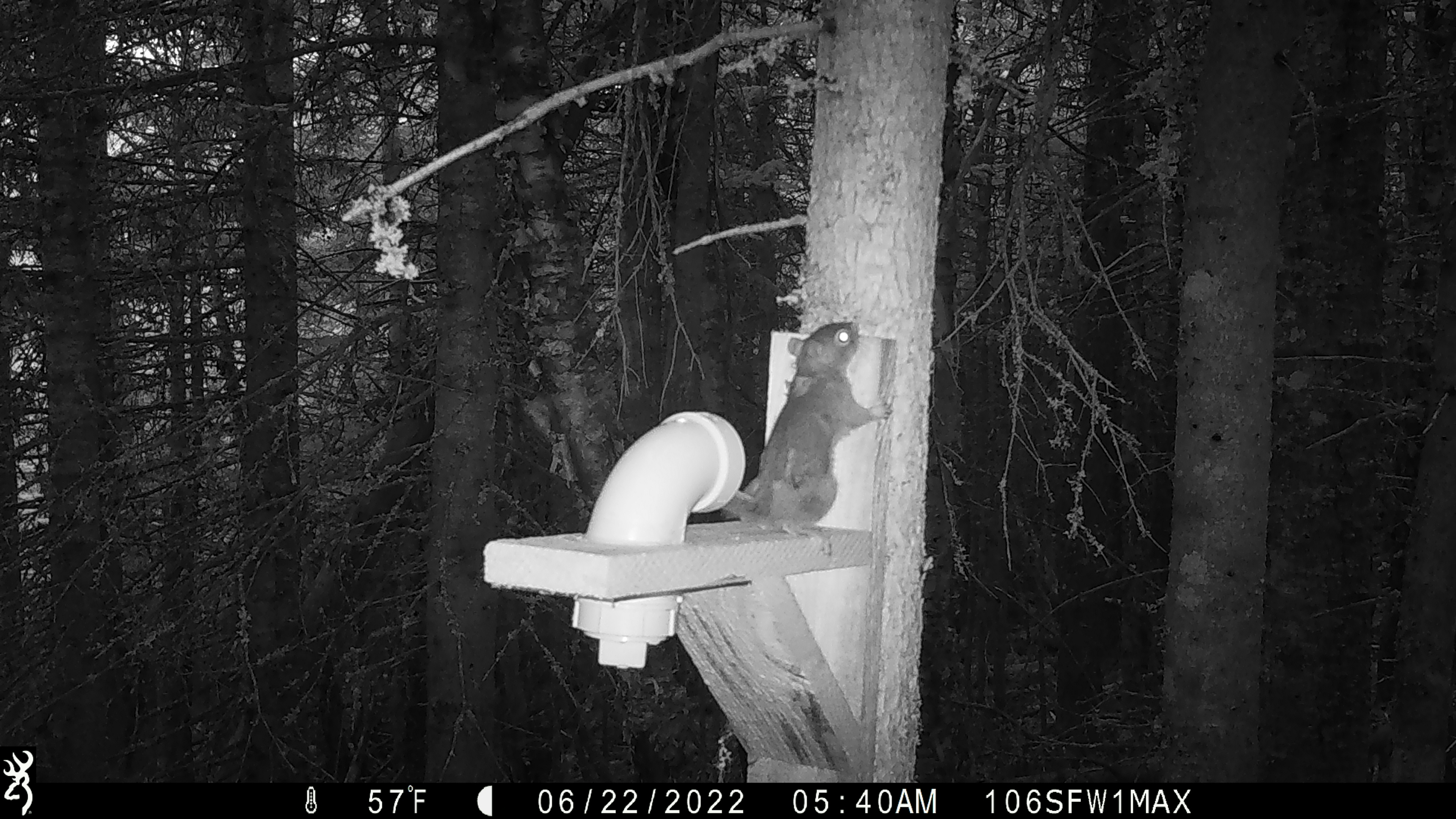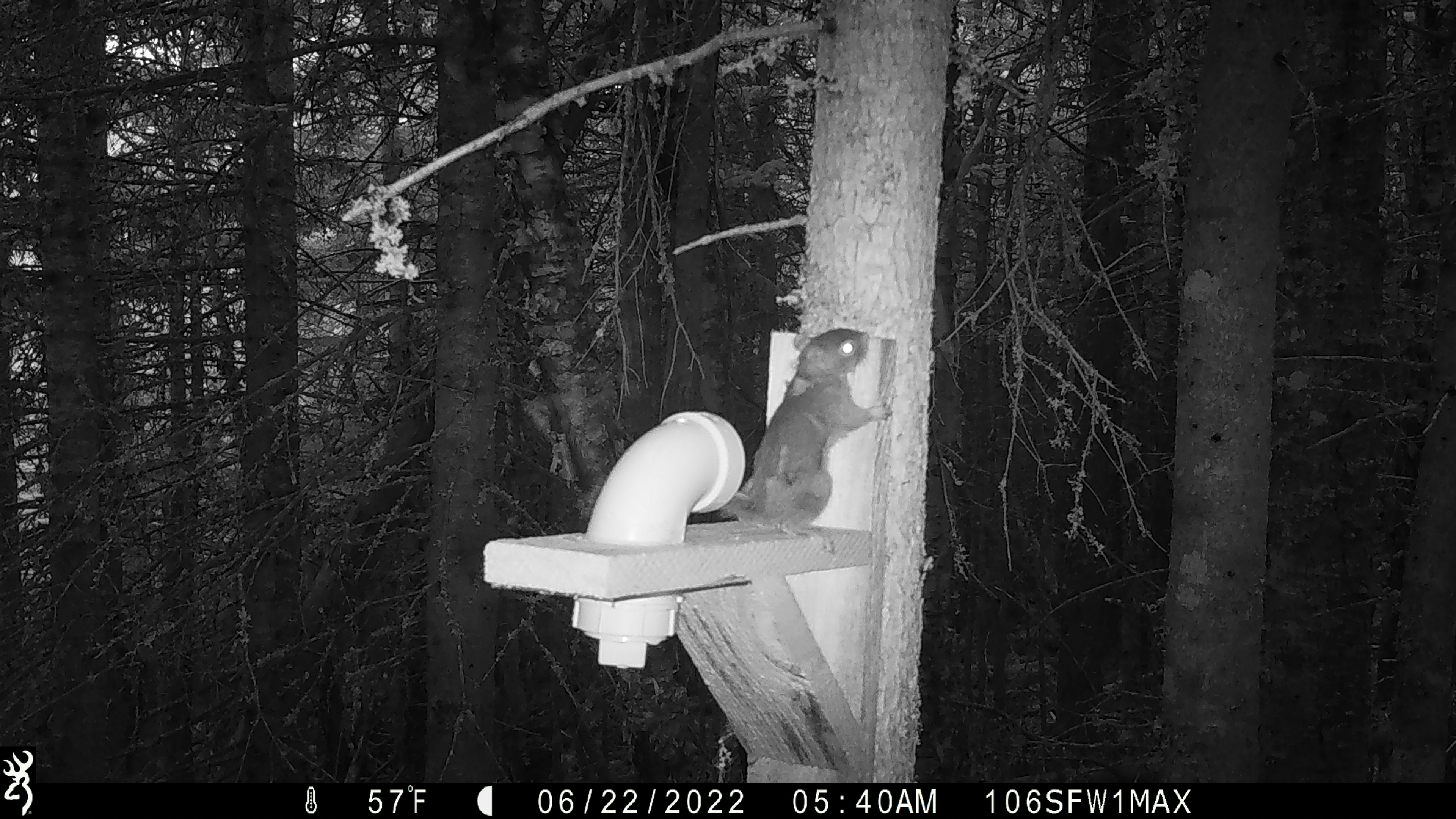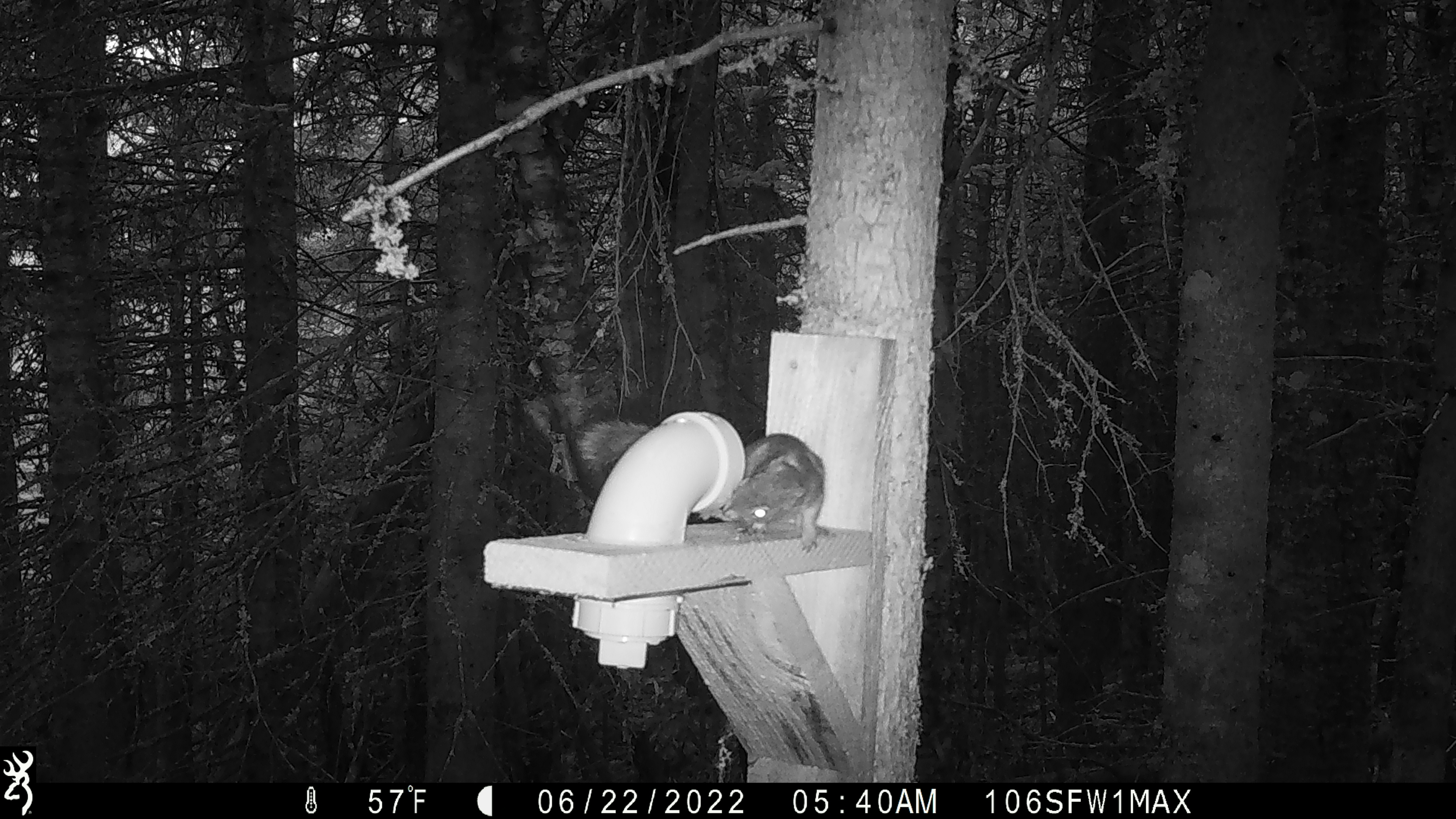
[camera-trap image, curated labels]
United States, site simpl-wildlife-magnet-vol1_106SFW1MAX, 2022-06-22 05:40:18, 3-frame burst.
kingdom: Animalia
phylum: Chordata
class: Mammalia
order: Rodentia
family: Sciuridae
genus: Tamiasciurus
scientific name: Tamiasciurus hudsonicus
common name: red squirrel